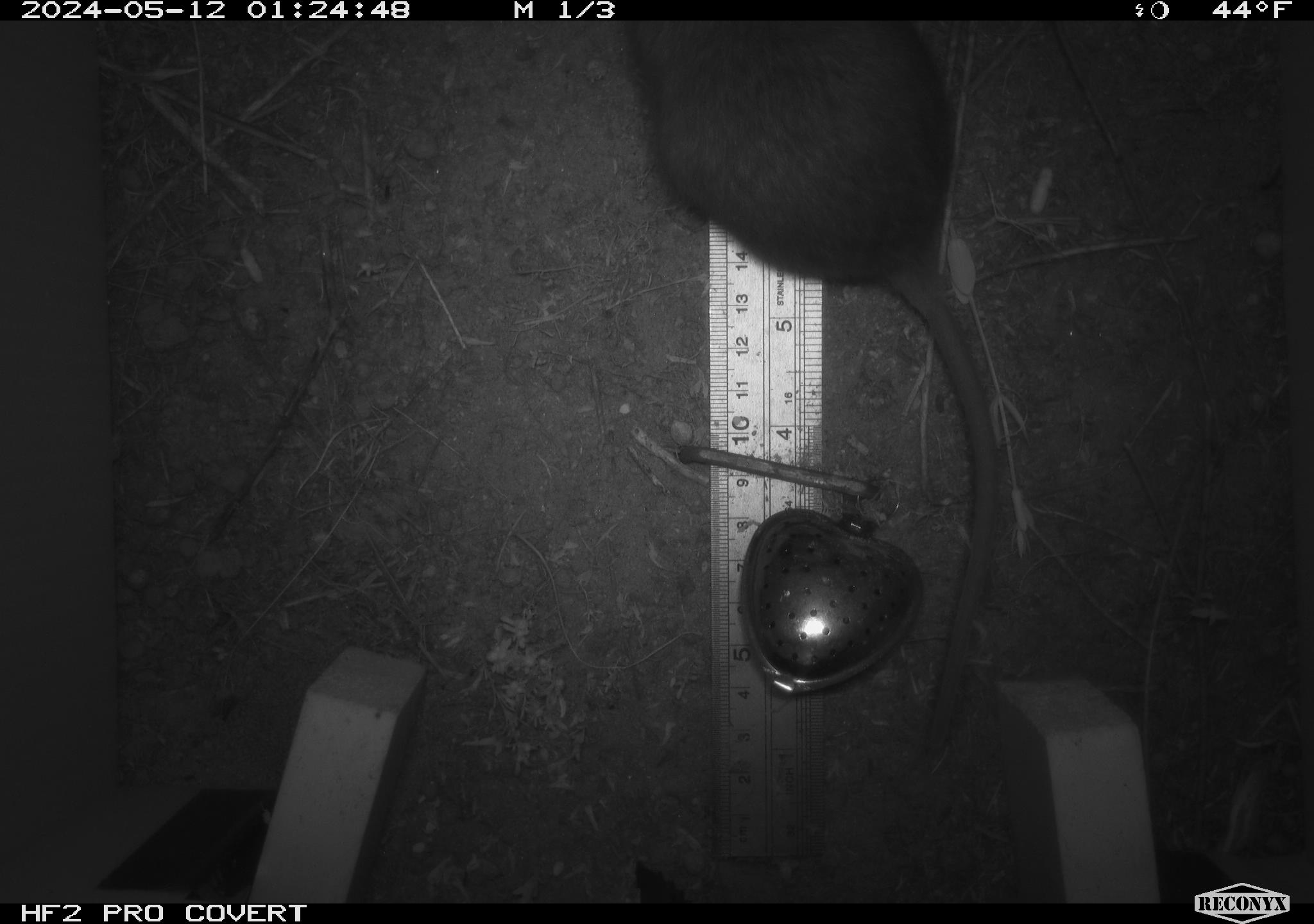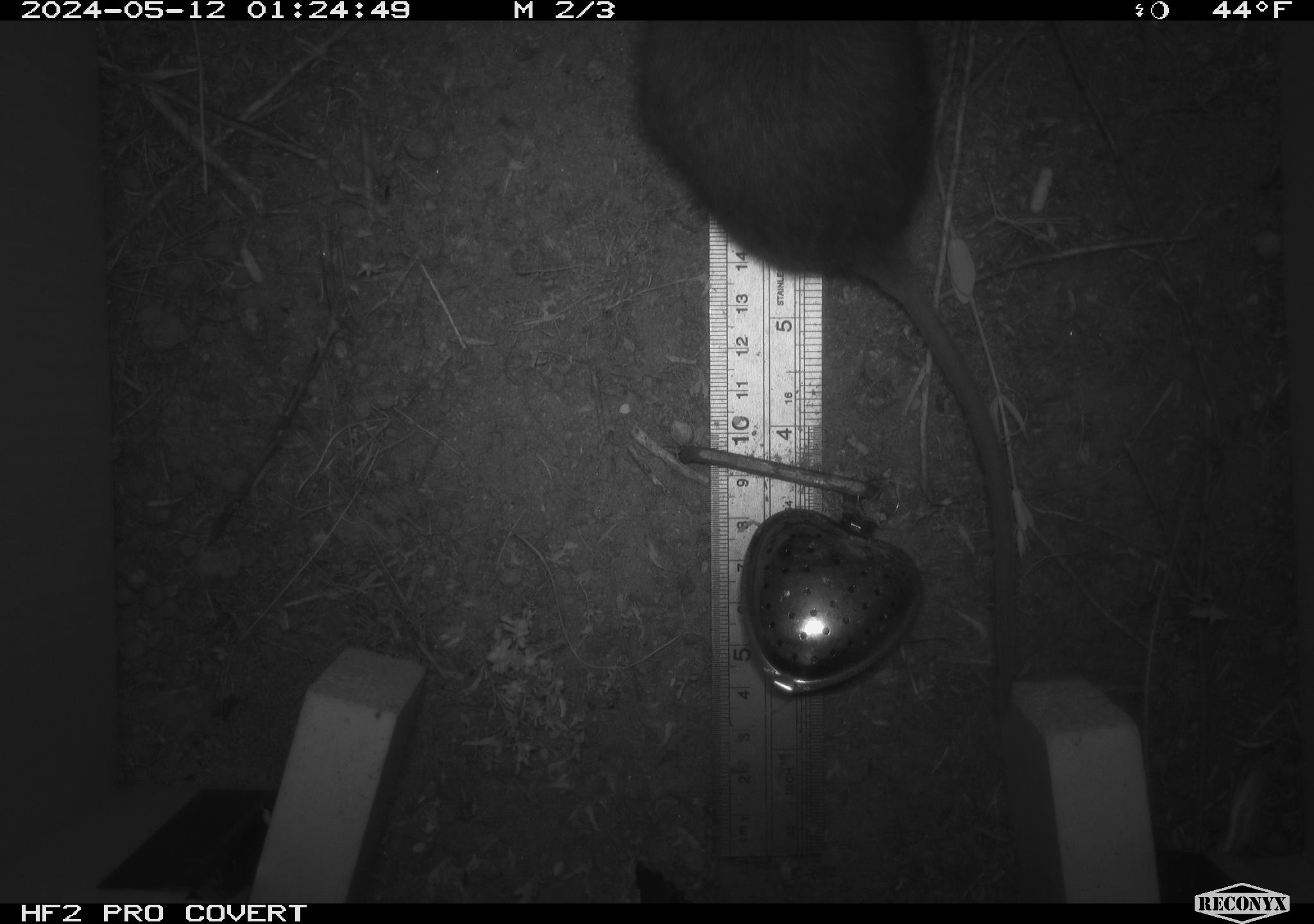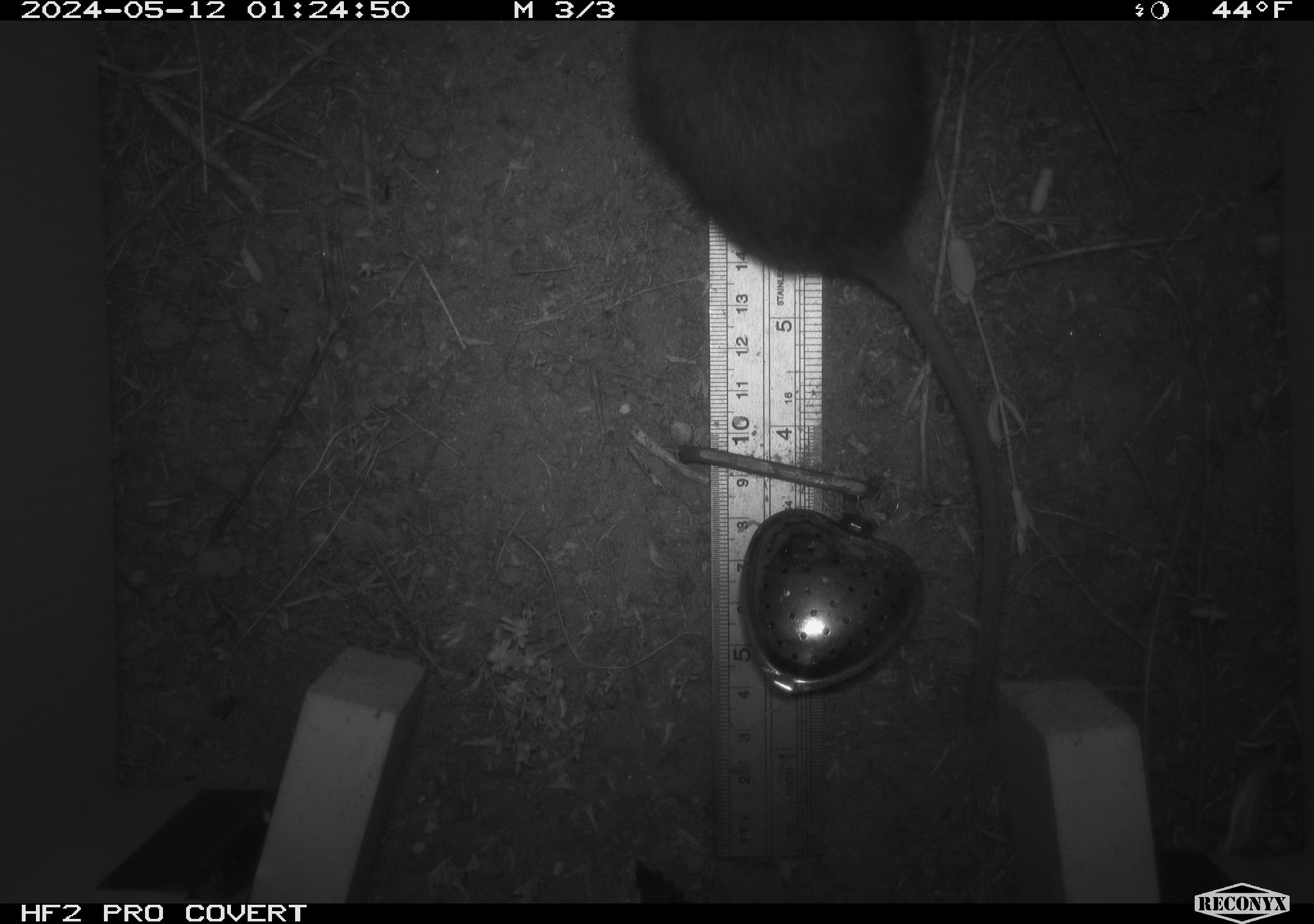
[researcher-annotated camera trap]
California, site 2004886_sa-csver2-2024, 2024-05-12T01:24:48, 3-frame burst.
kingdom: Animalia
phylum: Chordata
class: Mammalia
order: Rodentia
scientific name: Rodentia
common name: rodent